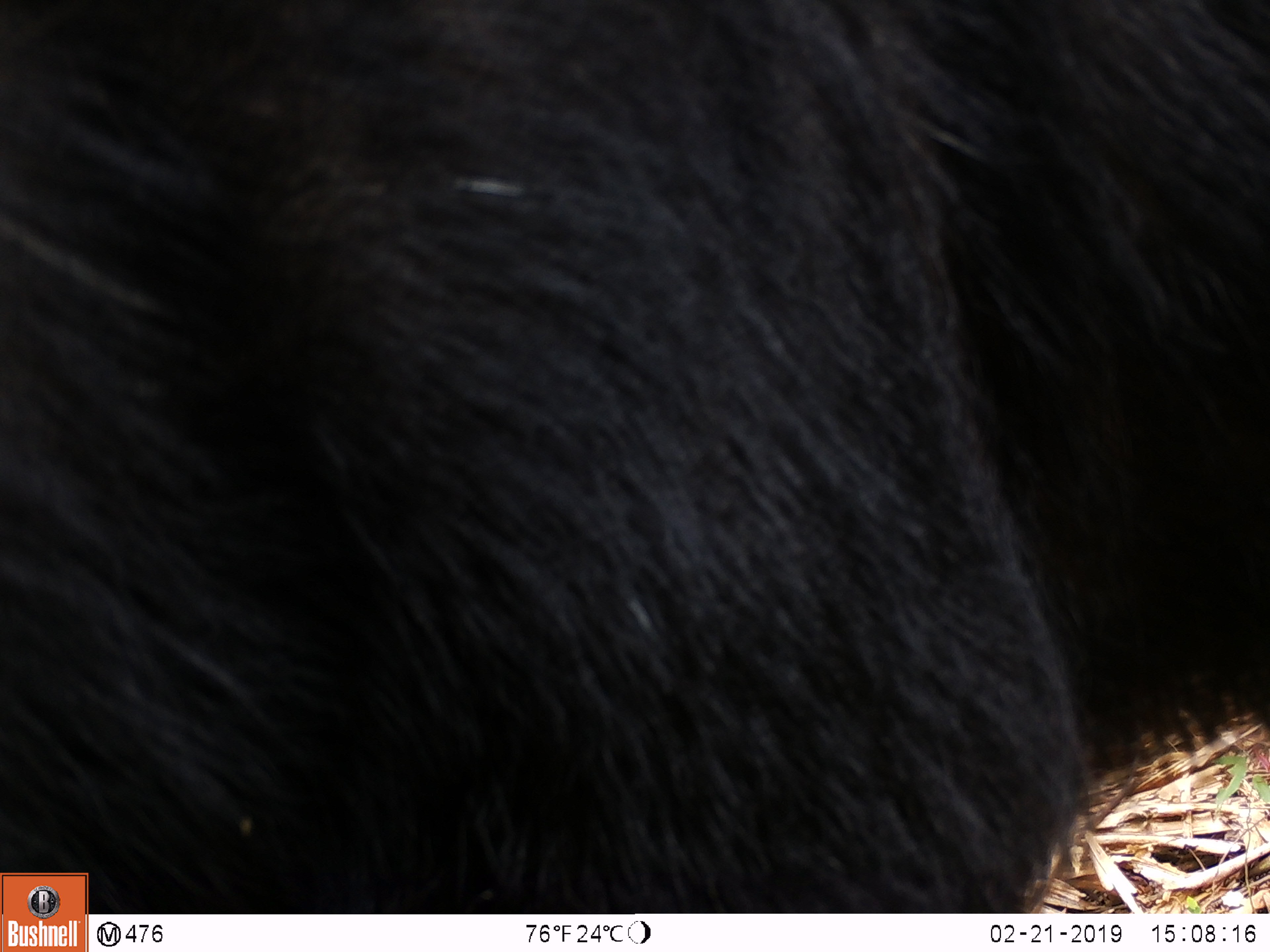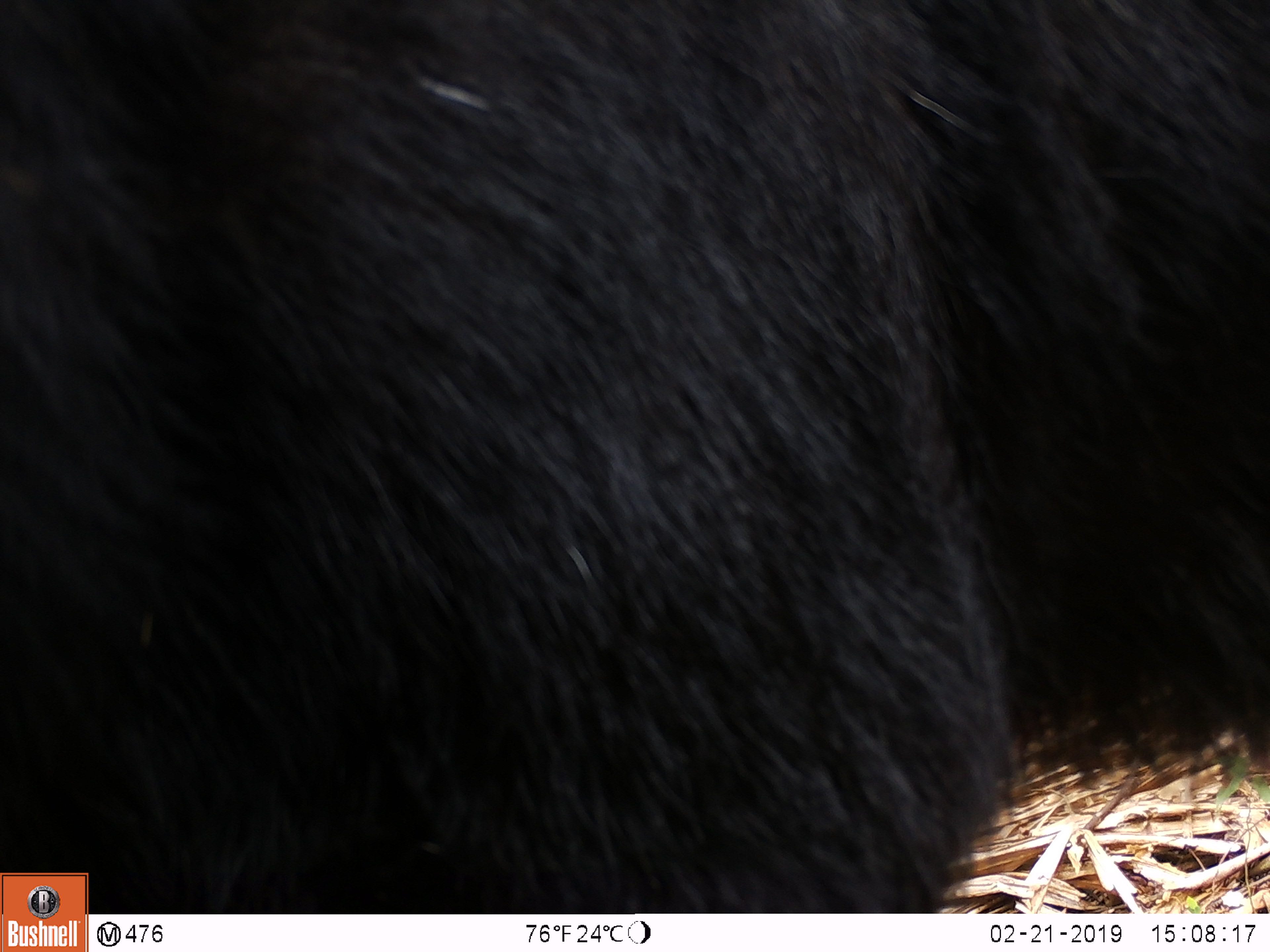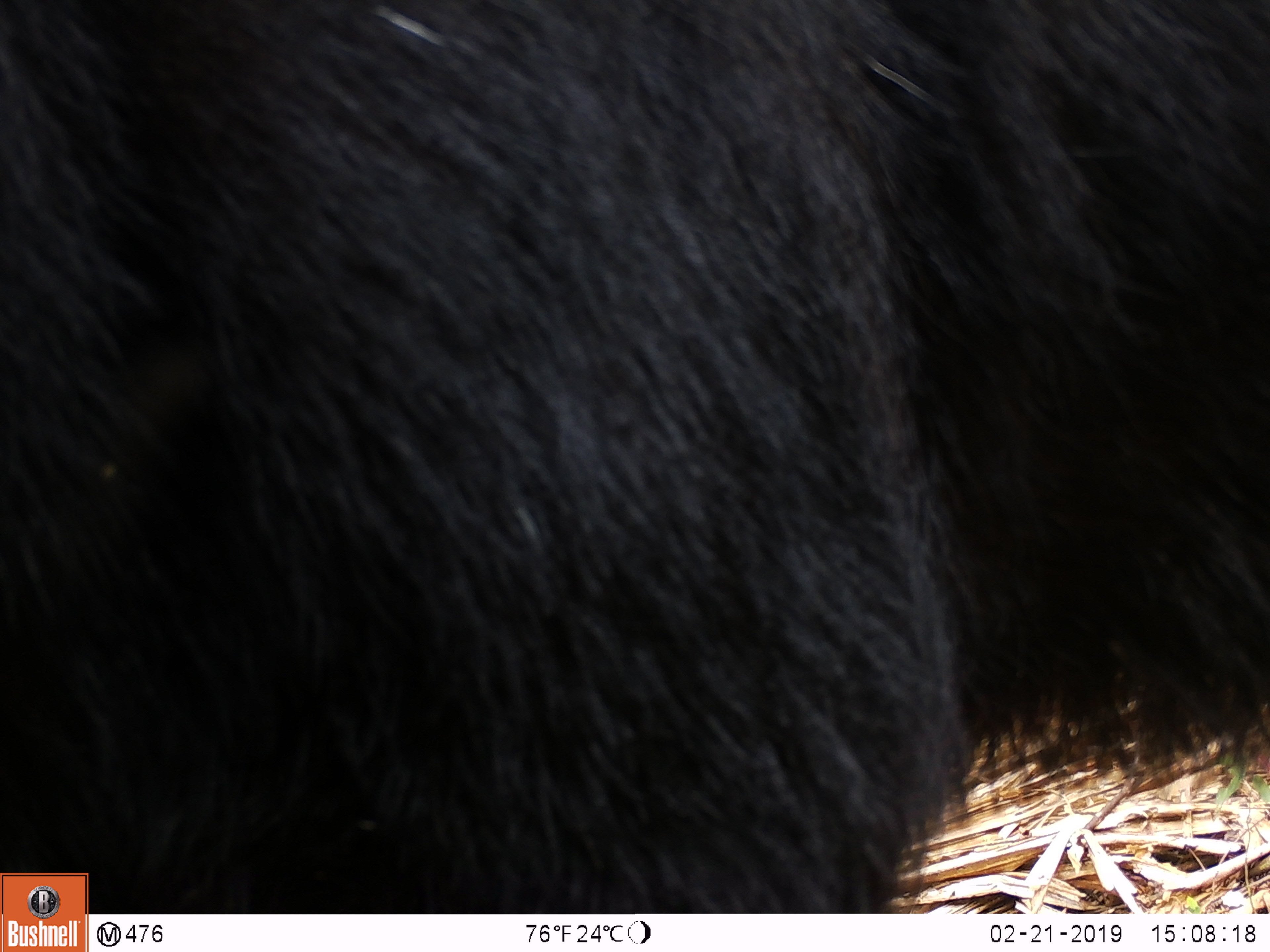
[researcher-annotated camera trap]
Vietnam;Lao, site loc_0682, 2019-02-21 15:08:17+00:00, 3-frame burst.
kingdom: Animalia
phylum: Chordata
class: Mammalia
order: Artiodactyla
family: Bovidae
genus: Capricornis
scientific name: Capricornis sumatraensis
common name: chinese serow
Chinese serow (Capricornis sumatraensis). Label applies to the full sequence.